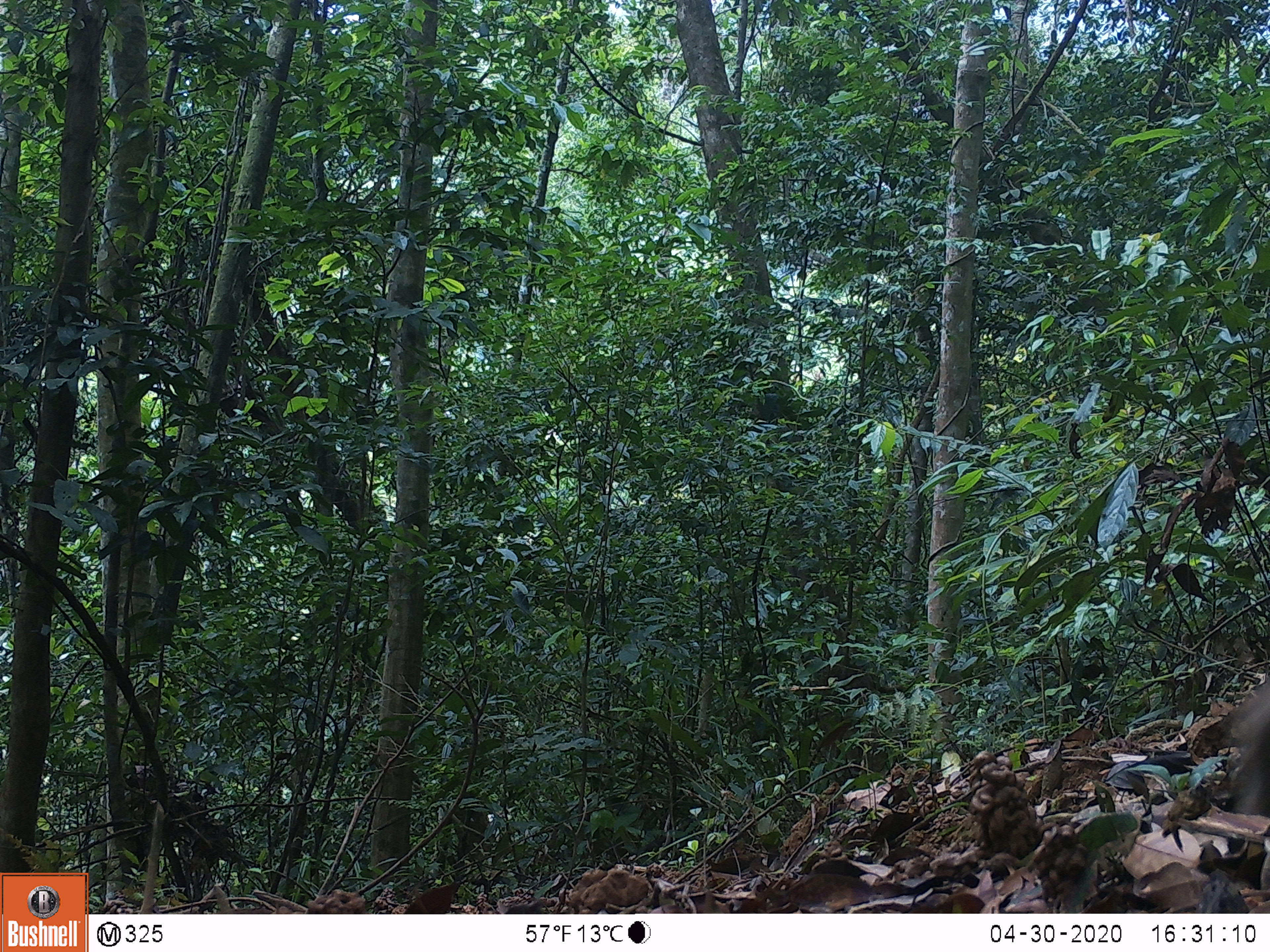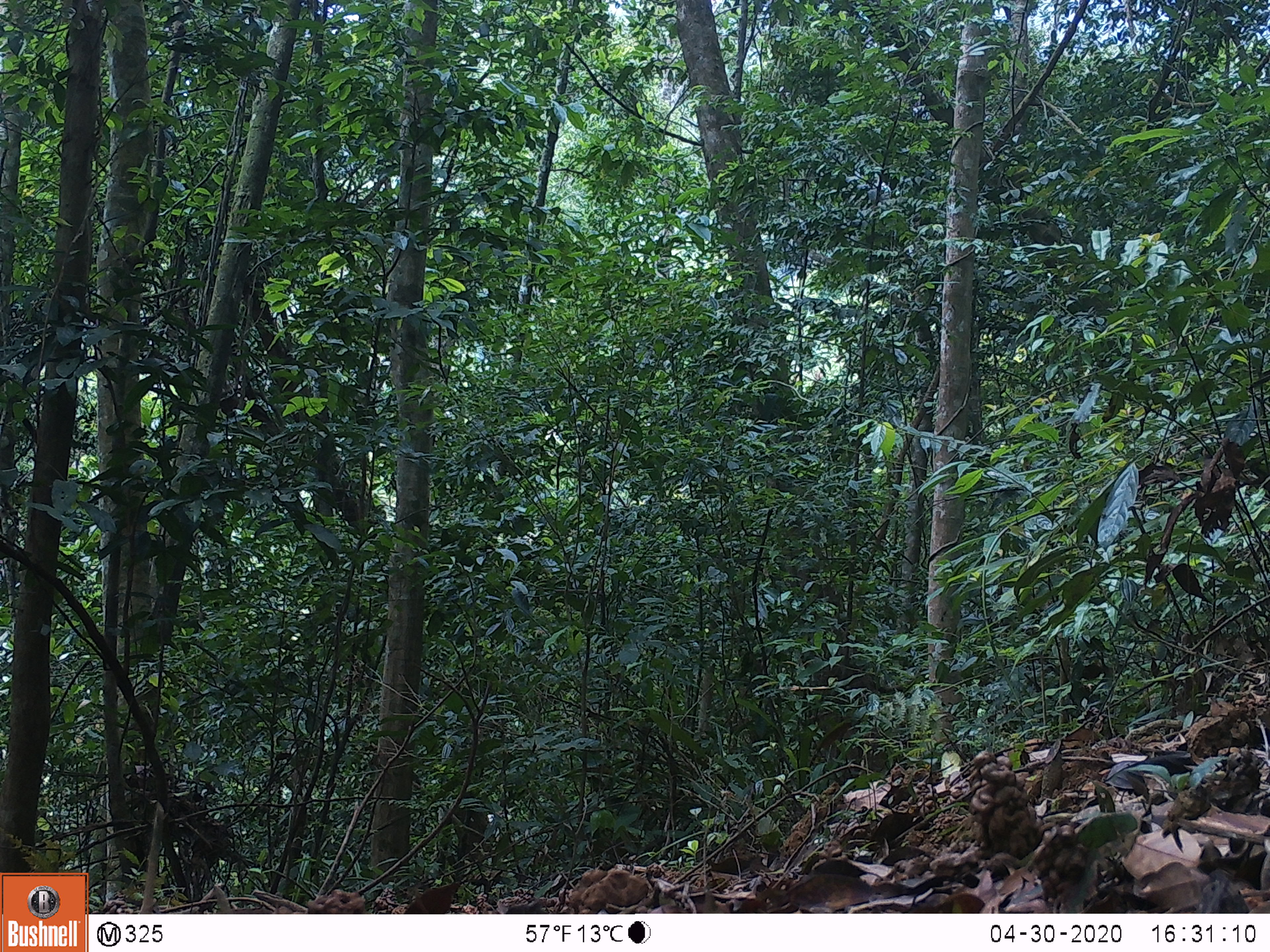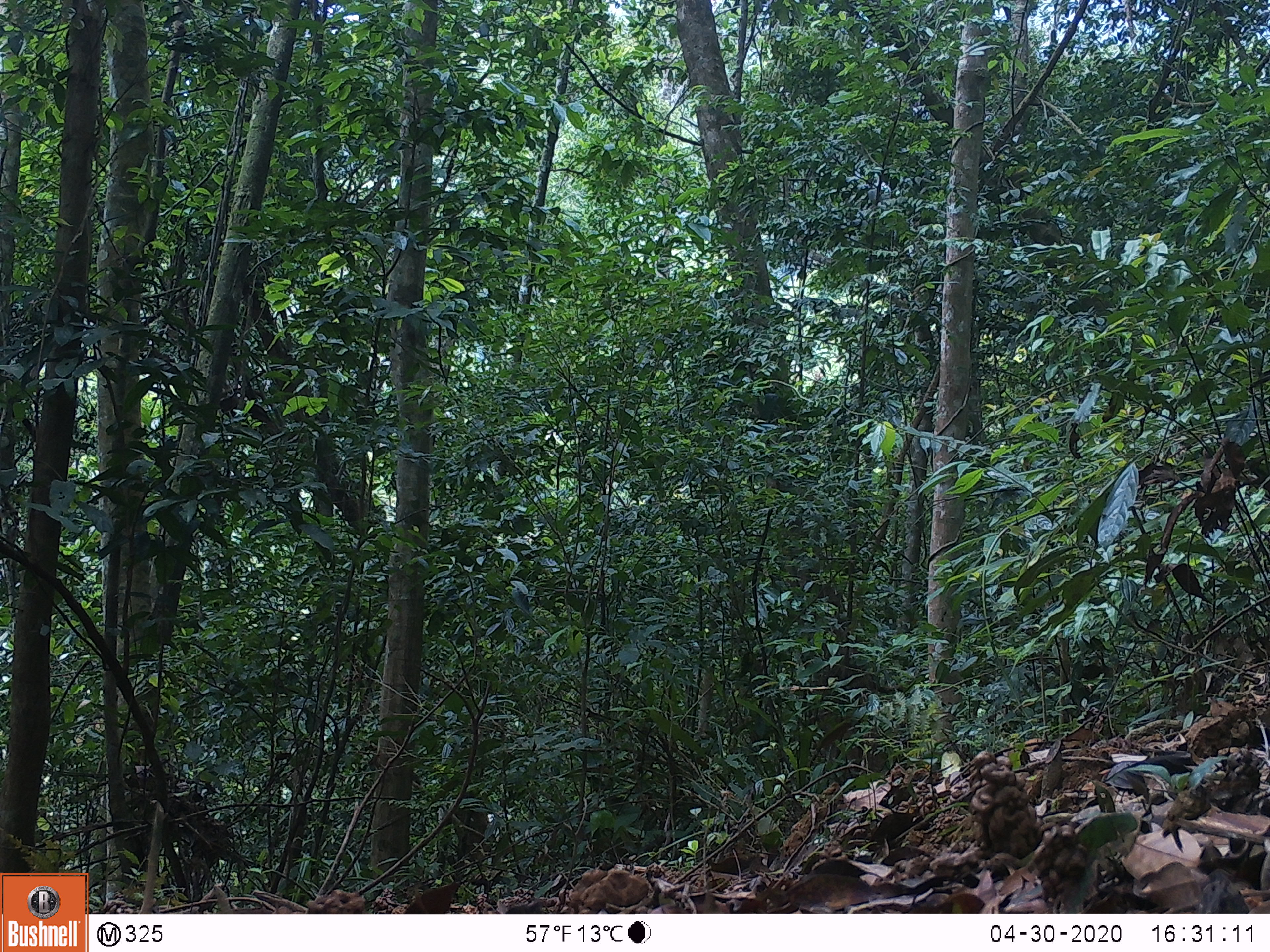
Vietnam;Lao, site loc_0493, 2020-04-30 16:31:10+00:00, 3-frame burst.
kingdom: Animalia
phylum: Chordata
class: Mammalia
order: Primates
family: Cercopithecidae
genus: Macaca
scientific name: Macaca nemestrina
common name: pig-tailed macaque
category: pig tailed macaque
Pig tailed macaque (pig-tailed macaque) (Macaca nemestrina). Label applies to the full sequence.